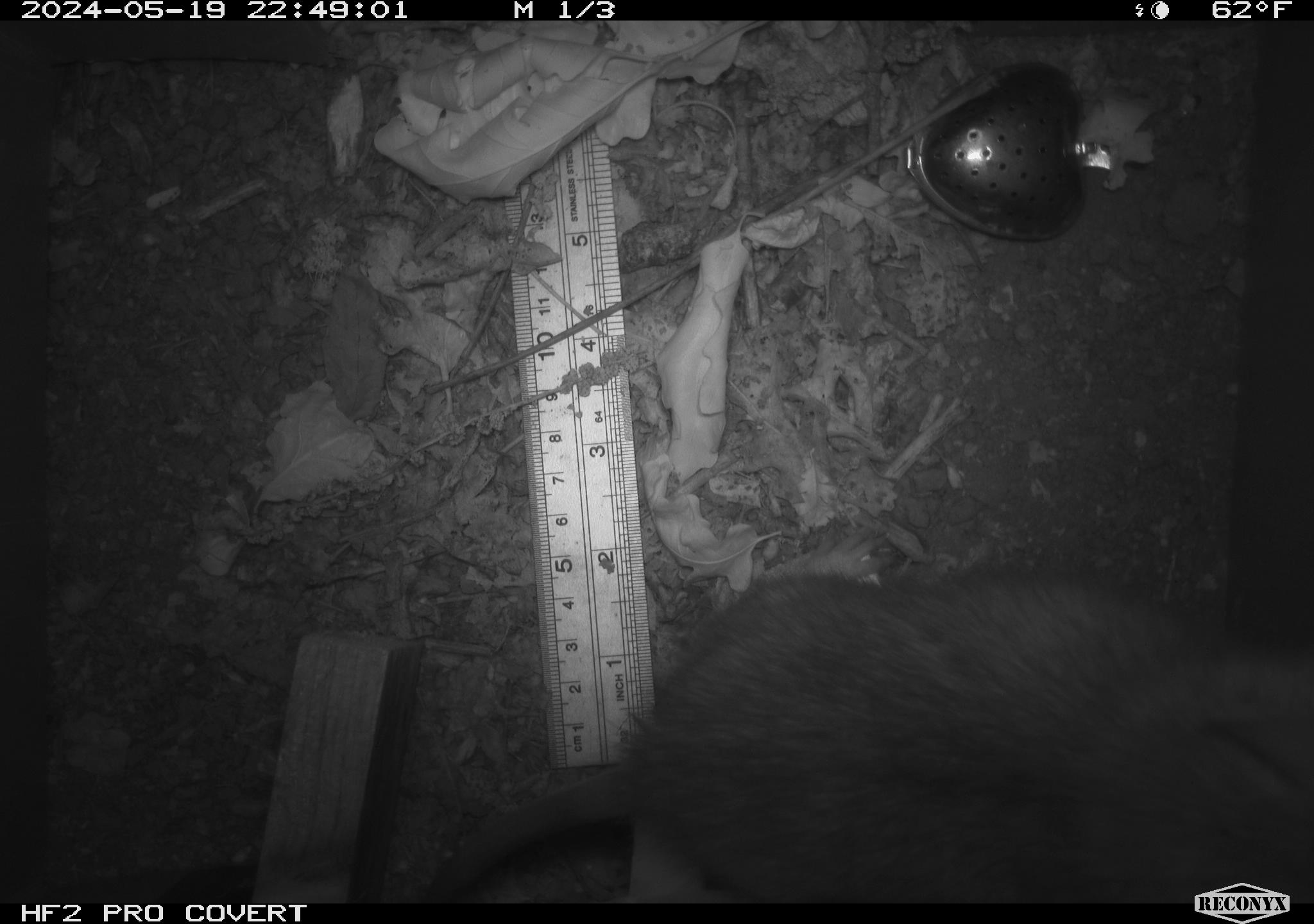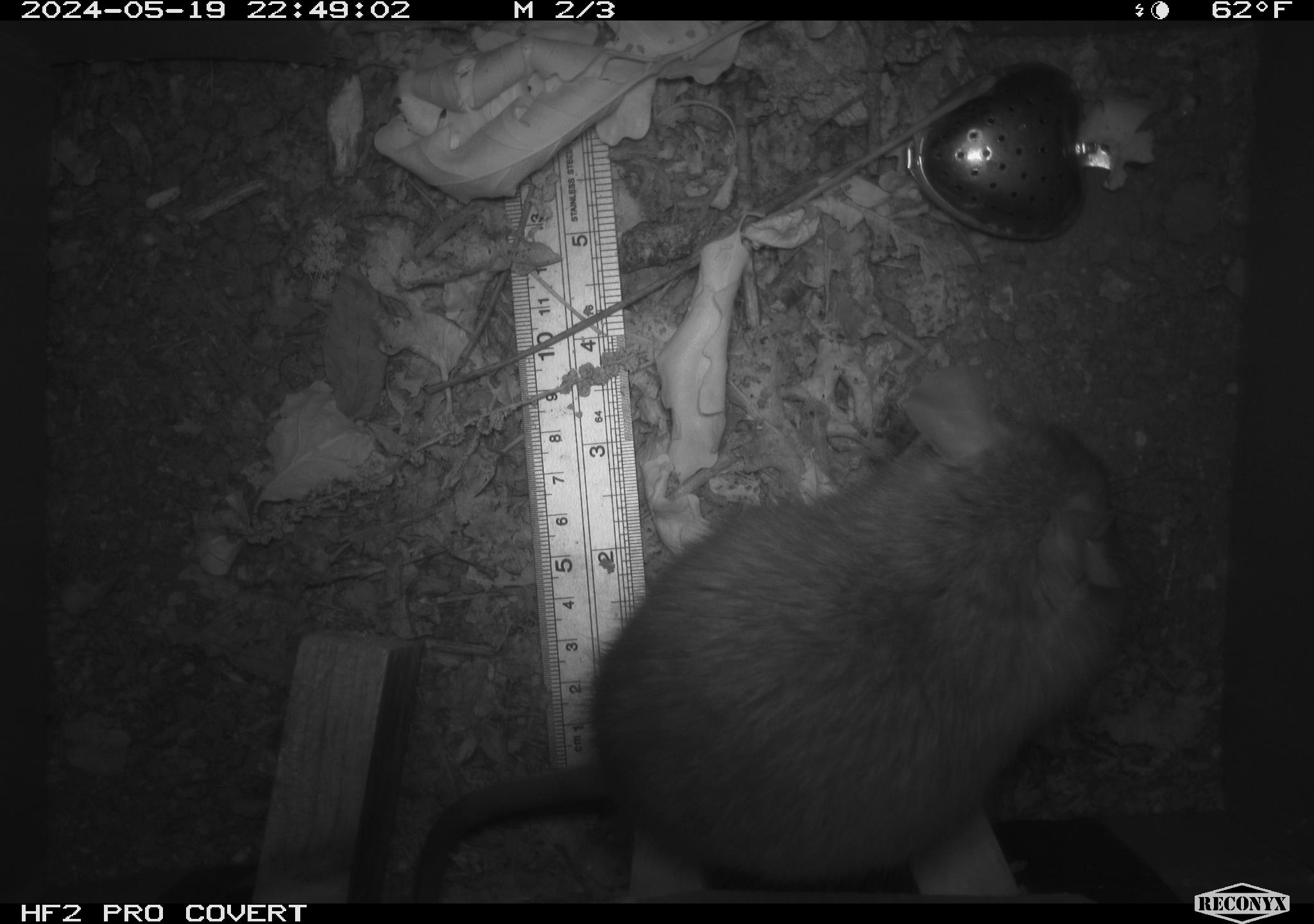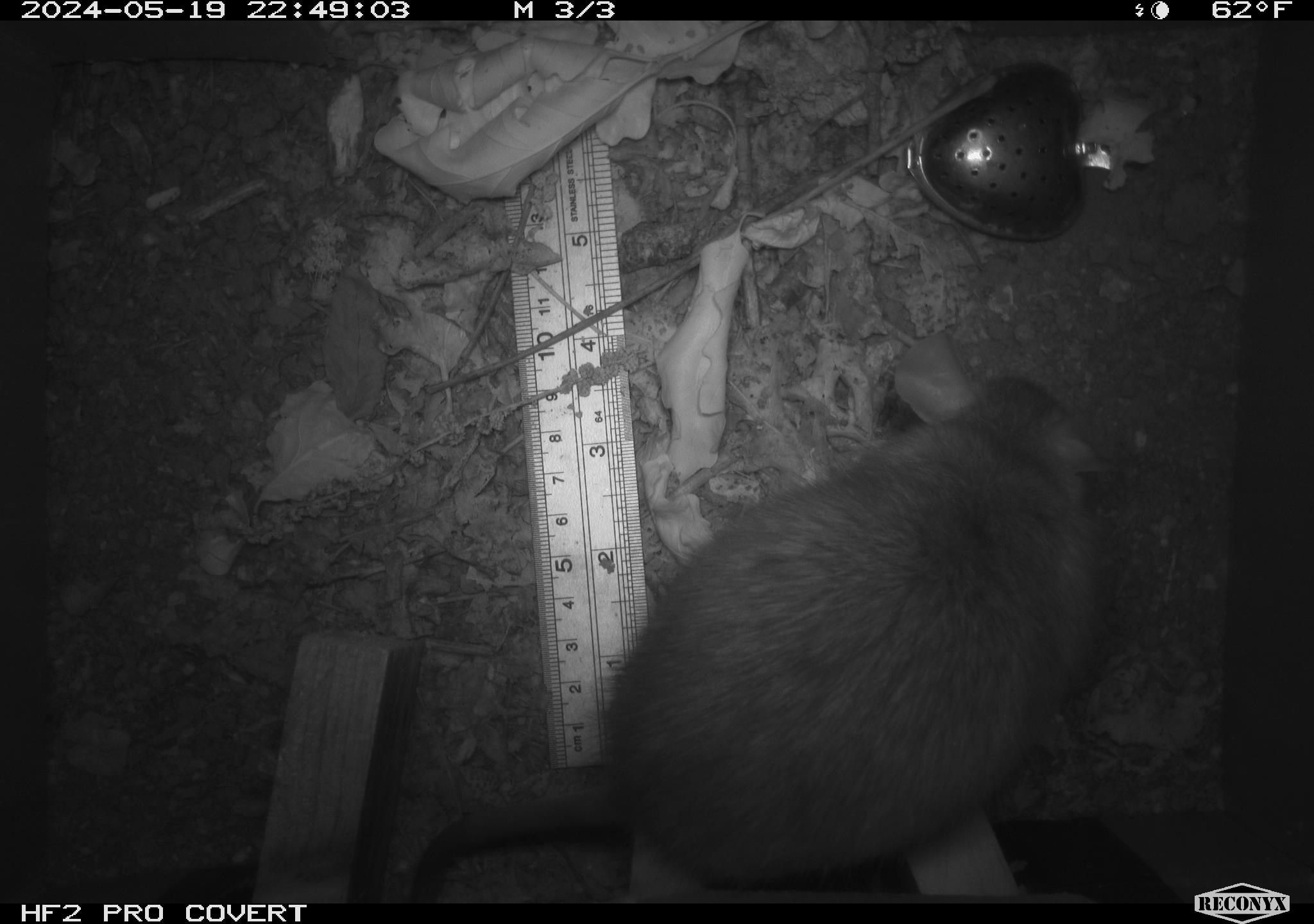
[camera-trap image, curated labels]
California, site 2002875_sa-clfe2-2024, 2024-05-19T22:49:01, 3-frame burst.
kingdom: Animalia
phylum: Chordata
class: Mammalia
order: Rodentia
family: Muridae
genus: Rattus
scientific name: Rattus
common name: rat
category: rattus species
Rattus species (rat) (Rattus).